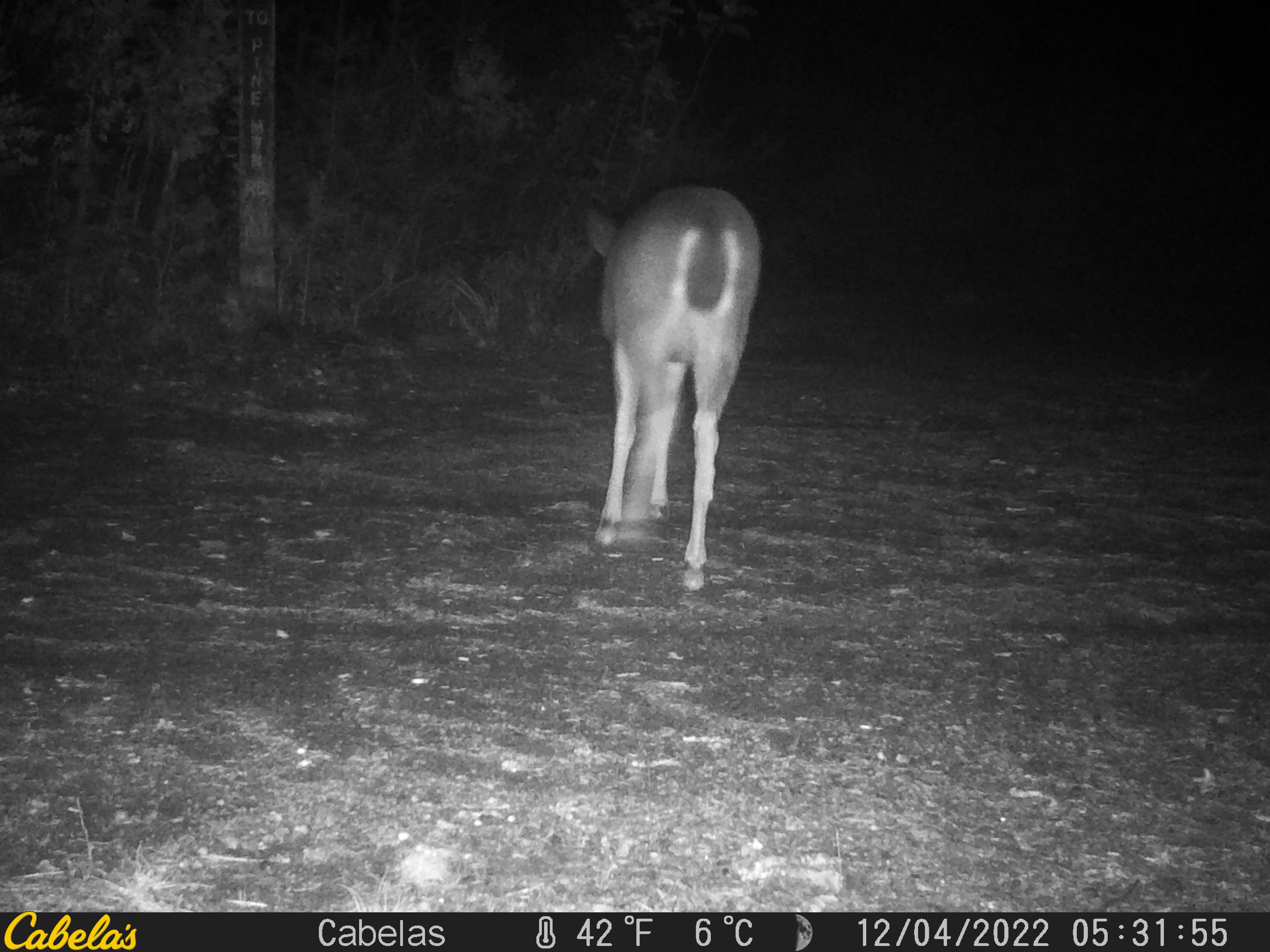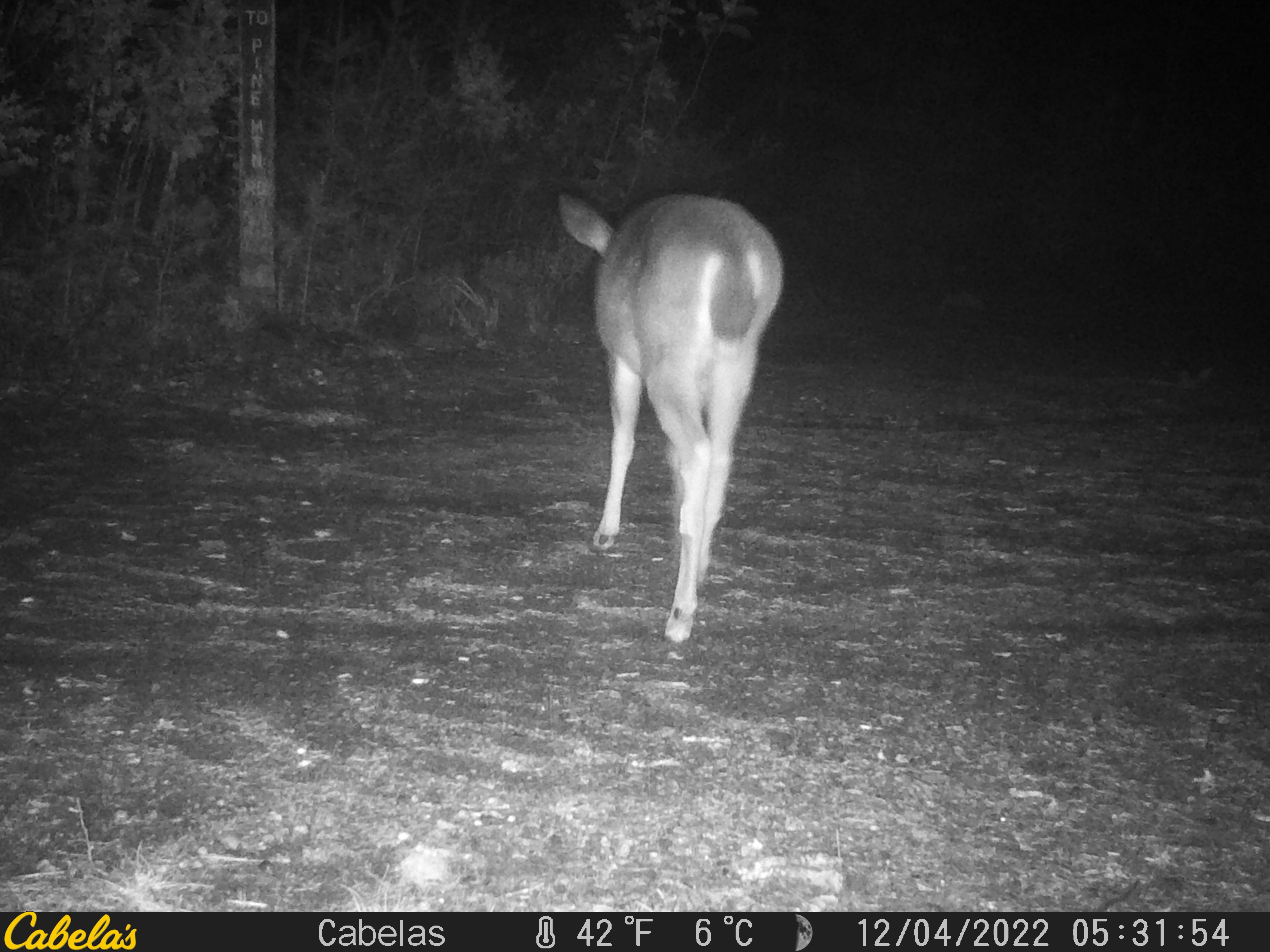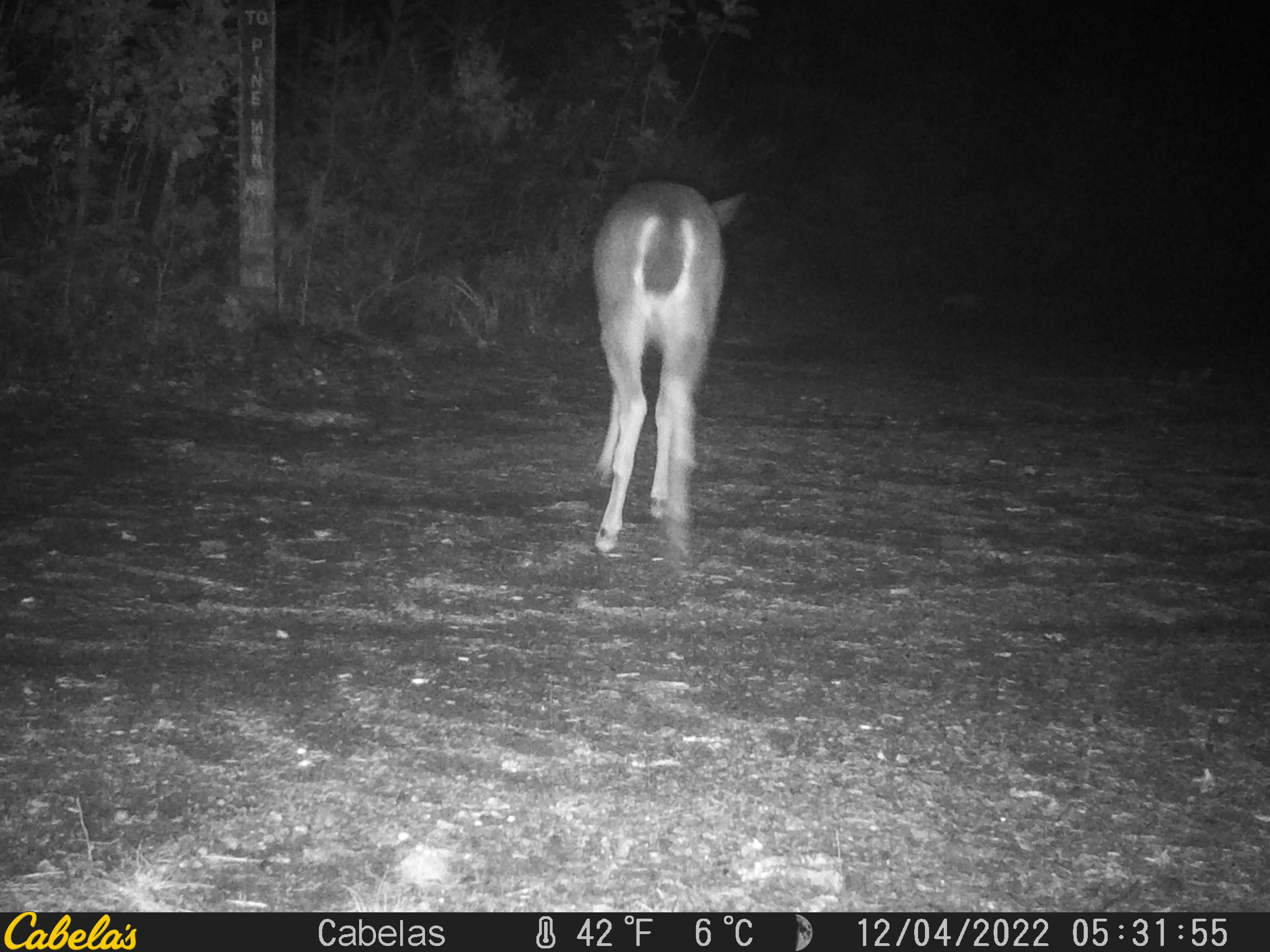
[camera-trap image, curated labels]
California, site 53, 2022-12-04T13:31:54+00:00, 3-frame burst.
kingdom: Animalia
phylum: Chordata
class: Mammalia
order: Artiodactyla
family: Cervidae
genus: Odocoileus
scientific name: Odocoileus hemionus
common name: mule deer